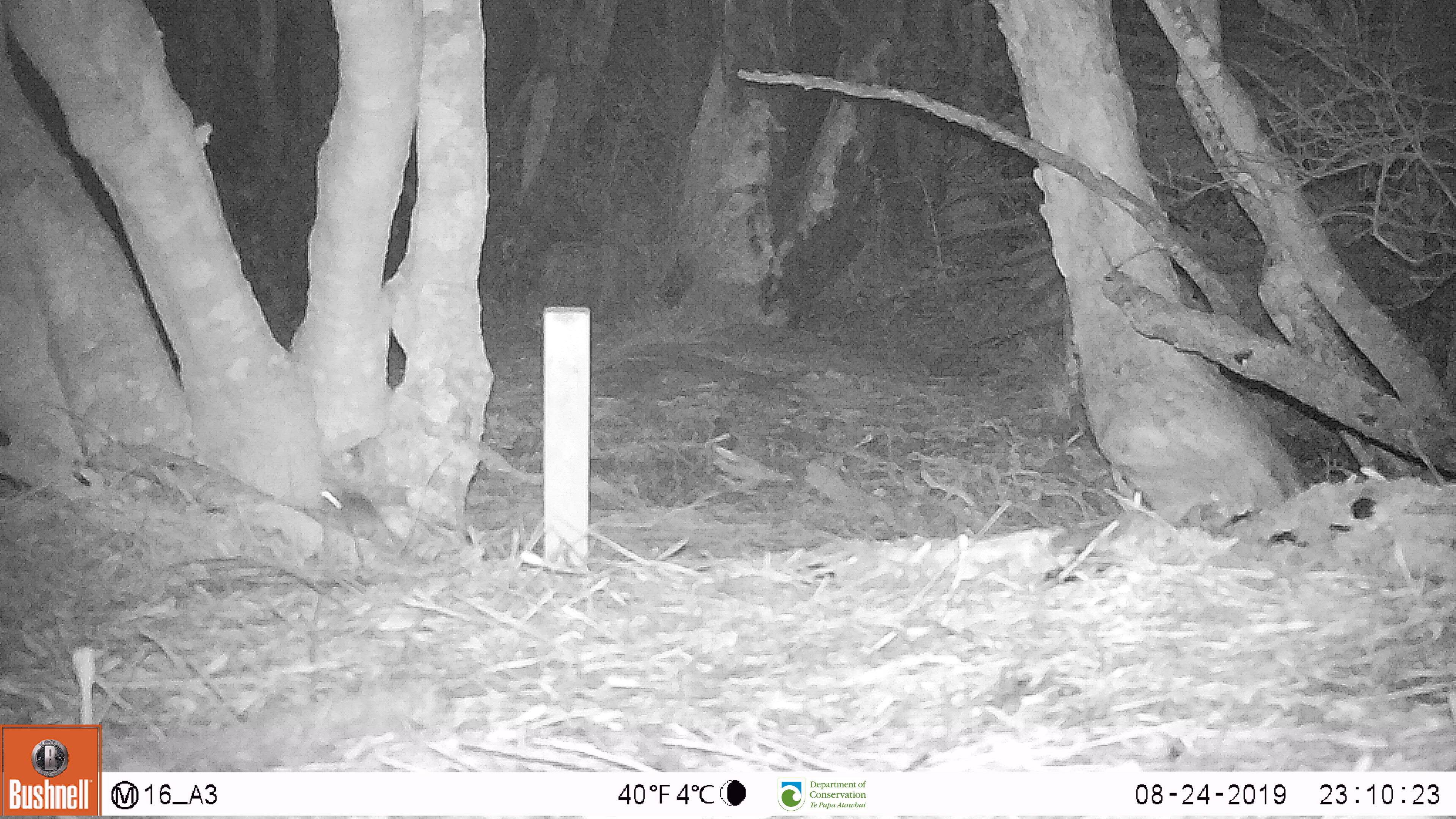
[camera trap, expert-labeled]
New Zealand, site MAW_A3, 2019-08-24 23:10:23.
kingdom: Animalia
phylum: Chordata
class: Mammalia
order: Rodentia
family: Muridae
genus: Mus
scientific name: Mus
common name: mouse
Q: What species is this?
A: Mouse (Mus).